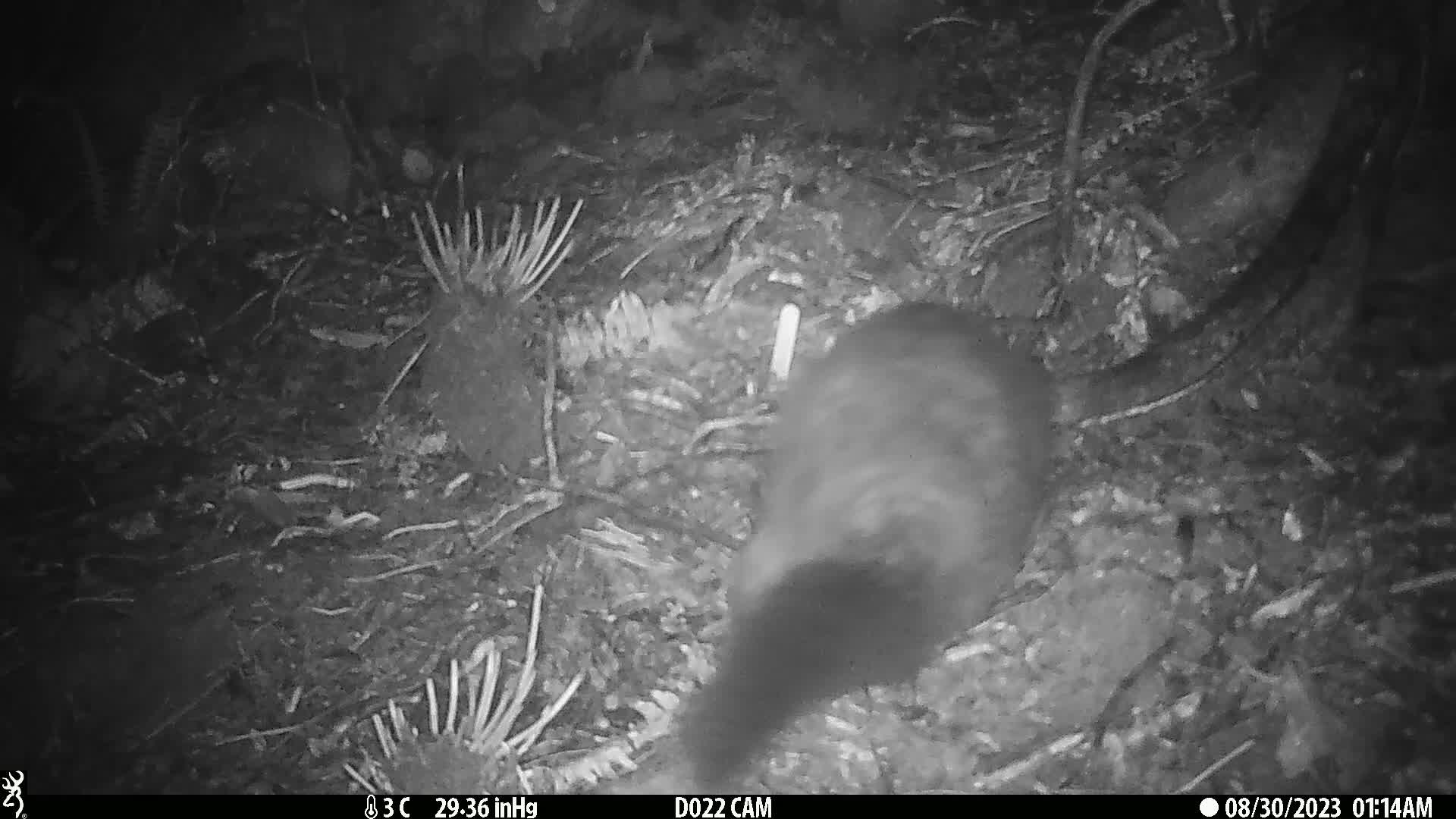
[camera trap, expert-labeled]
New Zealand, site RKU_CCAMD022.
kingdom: Animalia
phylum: Chordata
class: Mammalia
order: Diprotodontia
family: Phalangeridae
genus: Trichosurus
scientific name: Trichosurus vulpecula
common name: common brushtail possum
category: possum